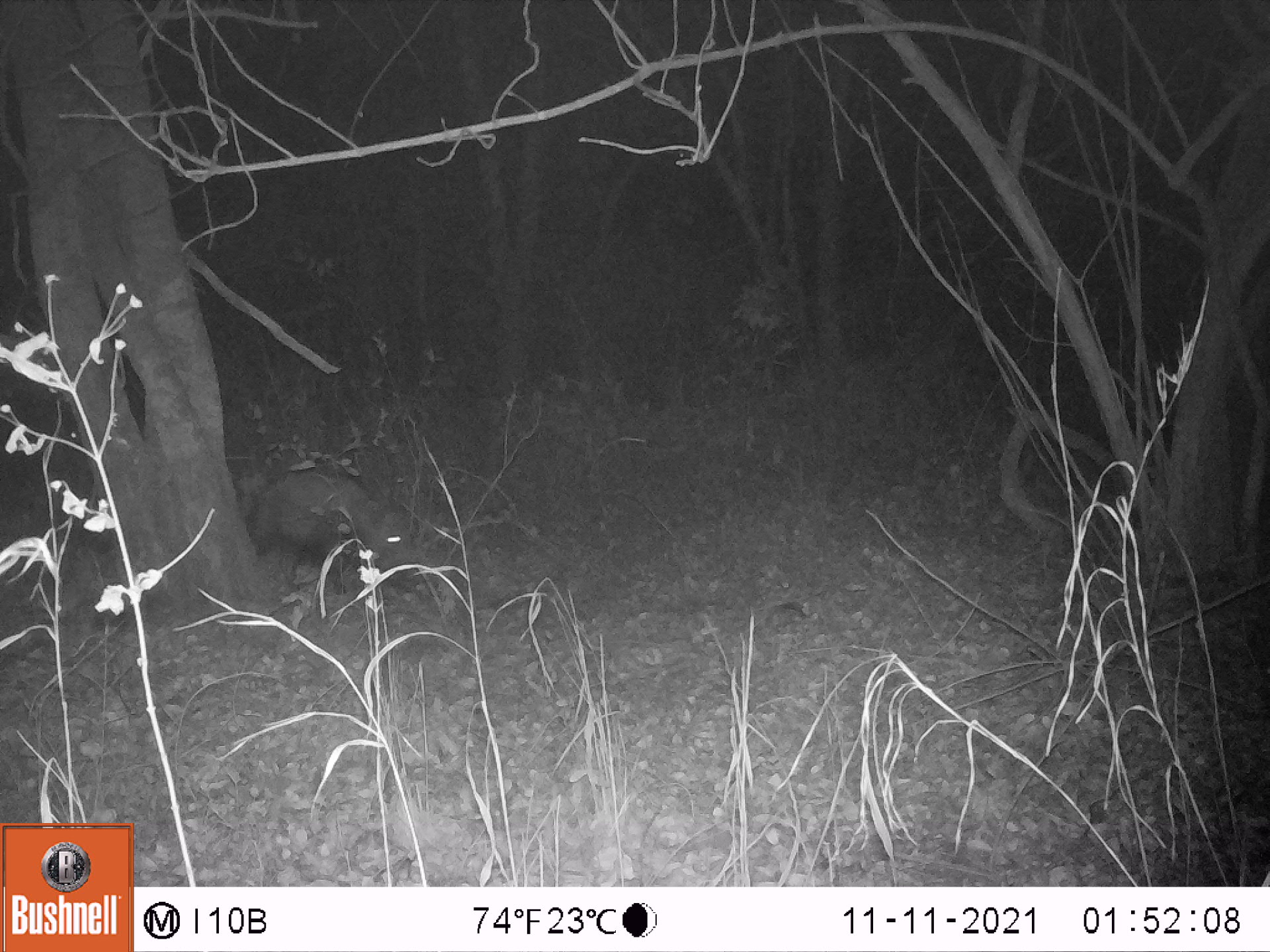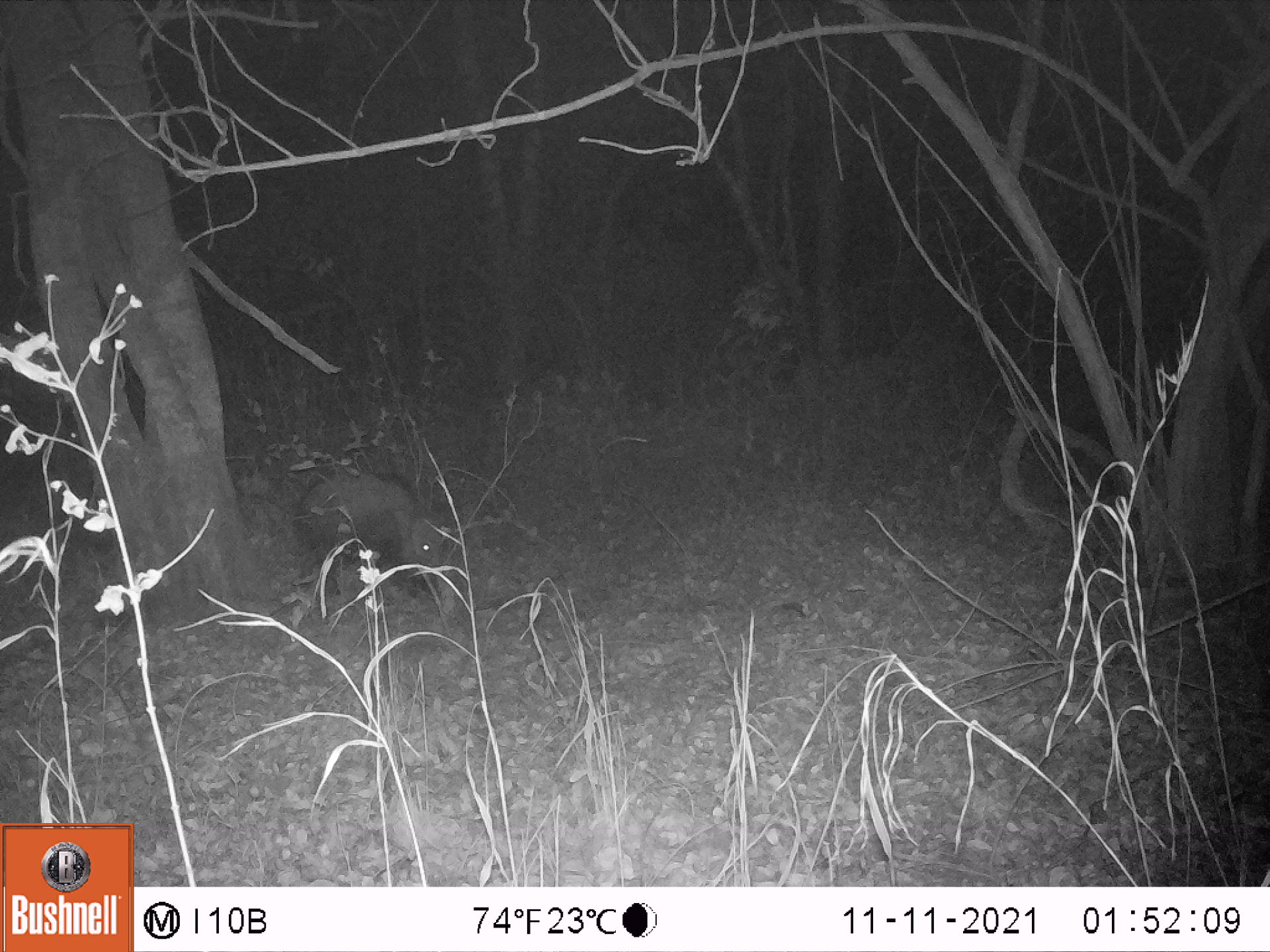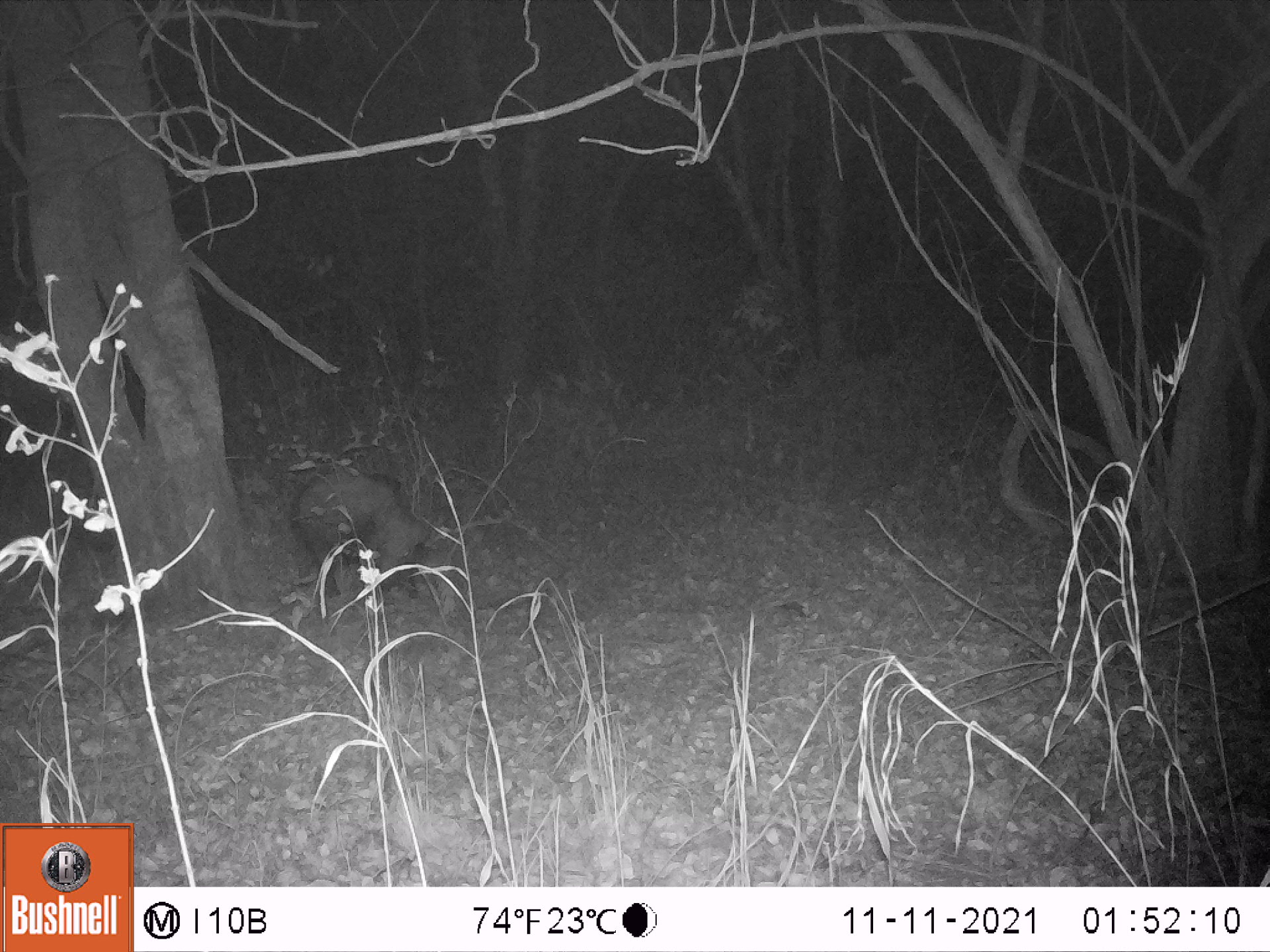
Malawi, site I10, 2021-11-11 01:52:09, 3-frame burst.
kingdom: Animalia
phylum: Chordata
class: Mammalia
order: Artiodactyla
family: Suidae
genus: Potamochoerus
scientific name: Potamochoerus larvatus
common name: bushpig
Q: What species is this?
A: Bushpig (Potamochoerus larvatus).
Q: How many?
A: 1.